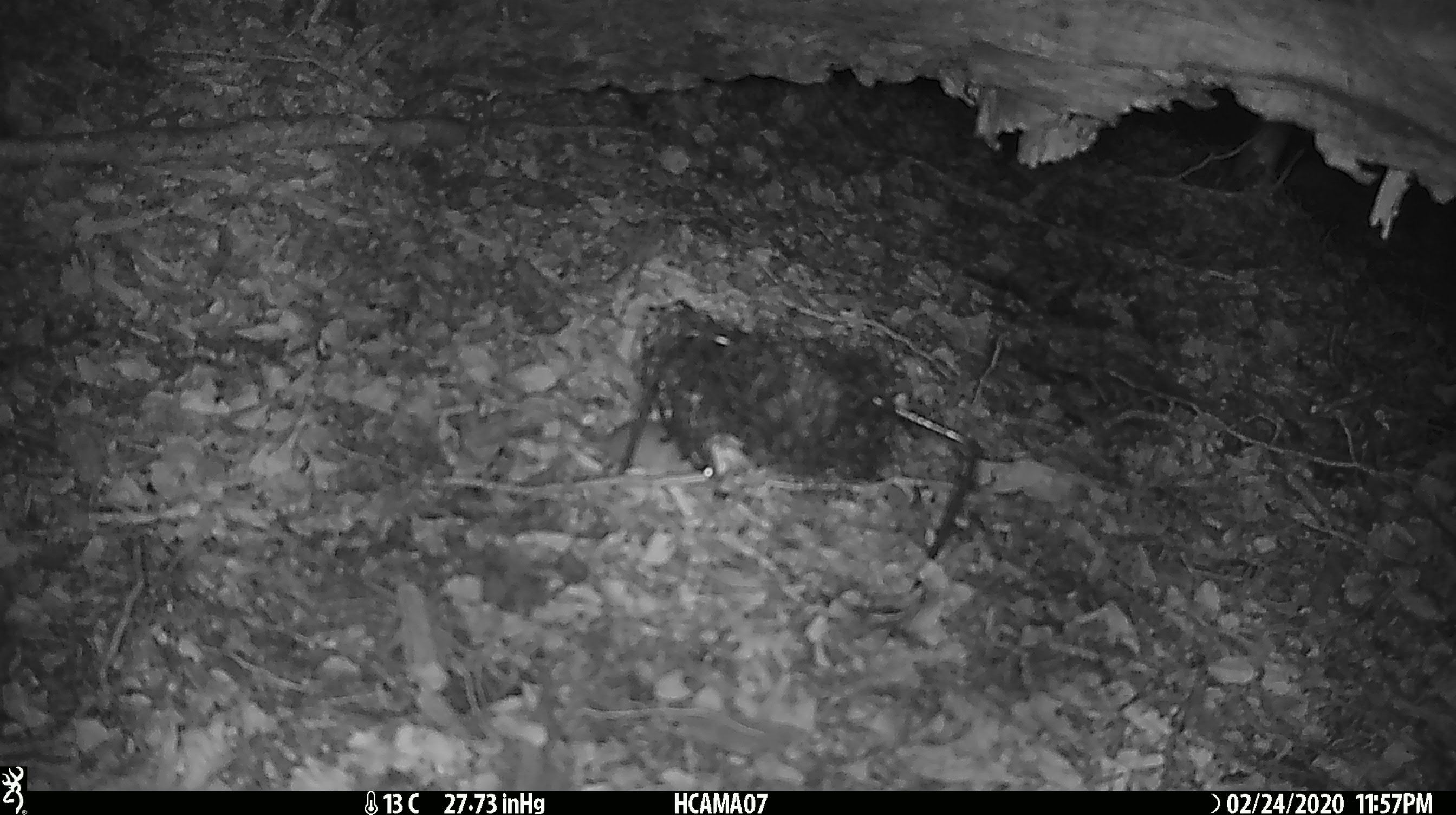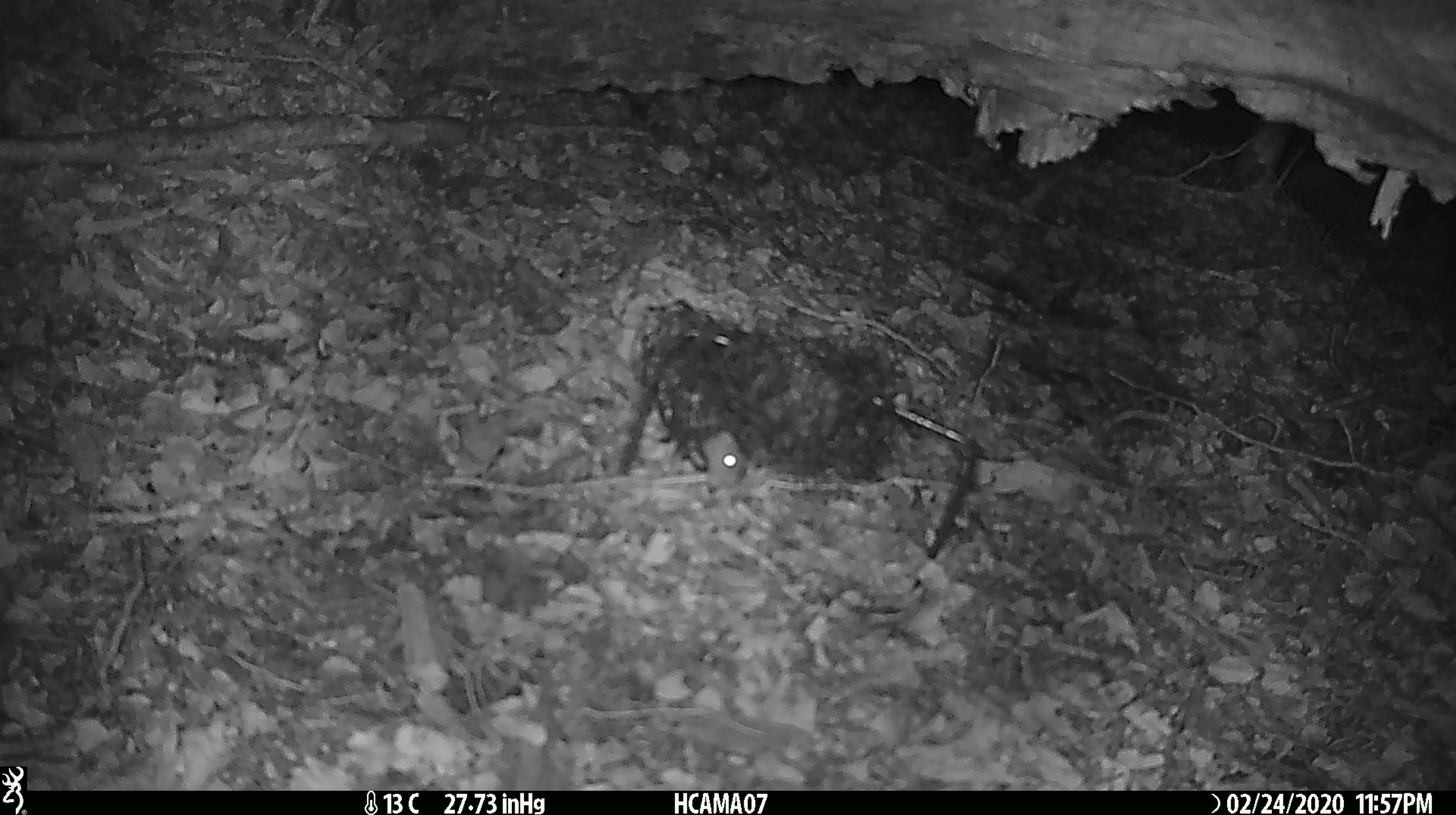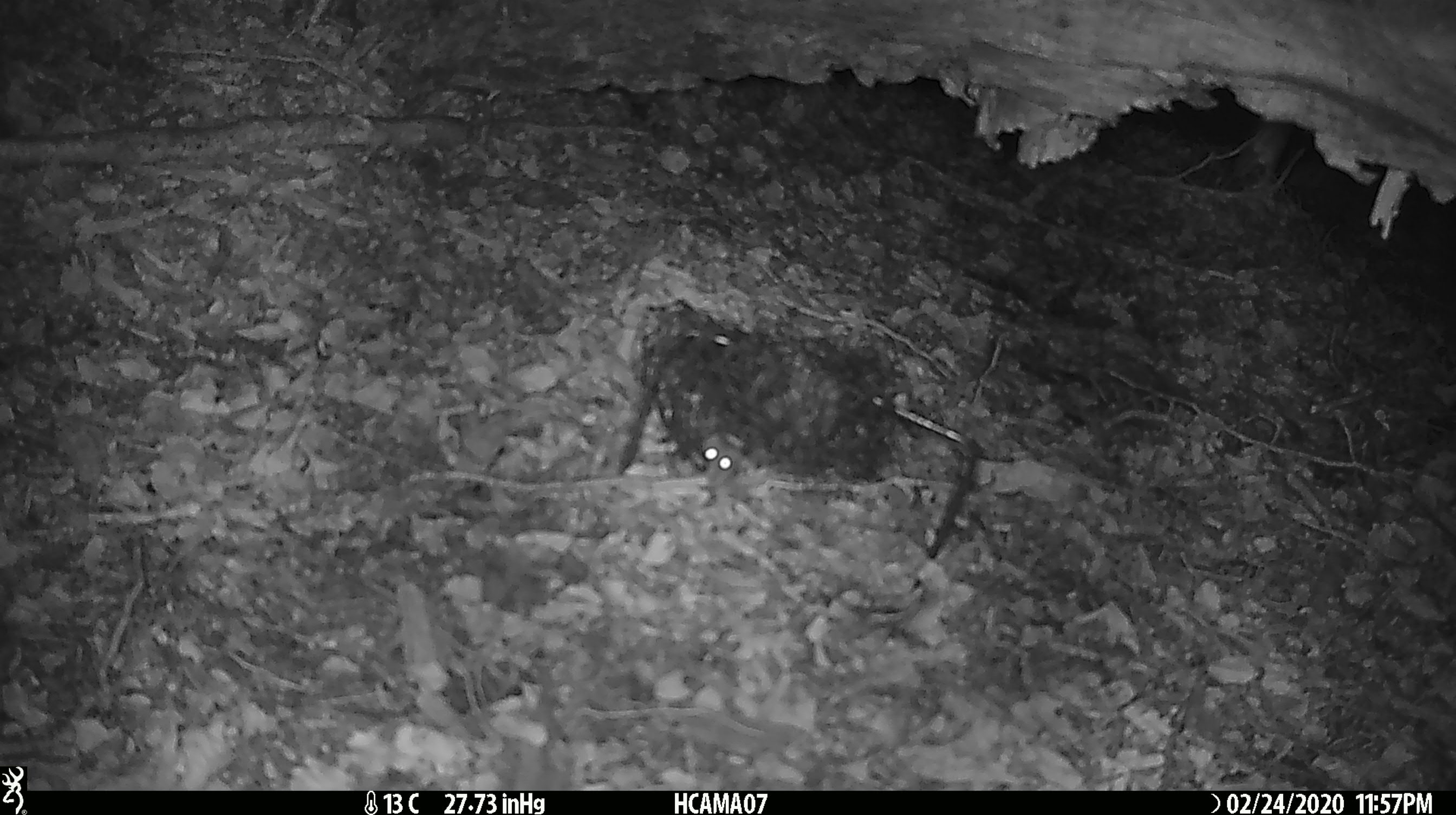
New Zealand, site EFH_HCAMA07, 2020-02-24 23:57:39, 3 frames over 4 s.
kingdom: Animalia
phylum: Chordata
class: Mammalia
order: Rodentia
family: Muridae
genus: Mus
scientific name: Mus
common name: mouse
Mouse (Mus).